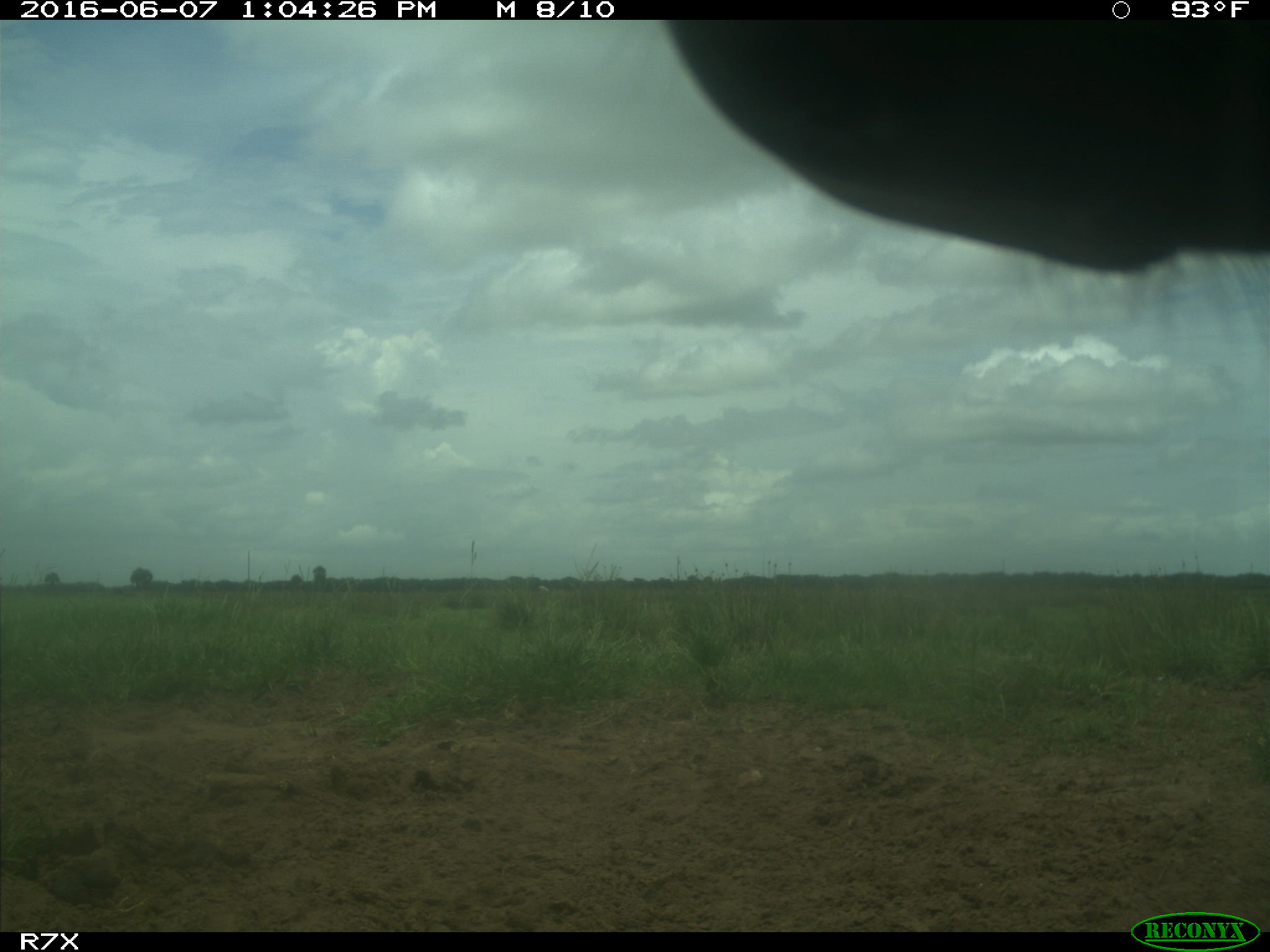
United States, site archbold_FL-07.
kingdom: Animalia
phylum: Chordata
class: Mammalia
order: Artiodactyla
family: Bovidae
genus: Bos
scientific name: Bos taurus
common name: domestic cow